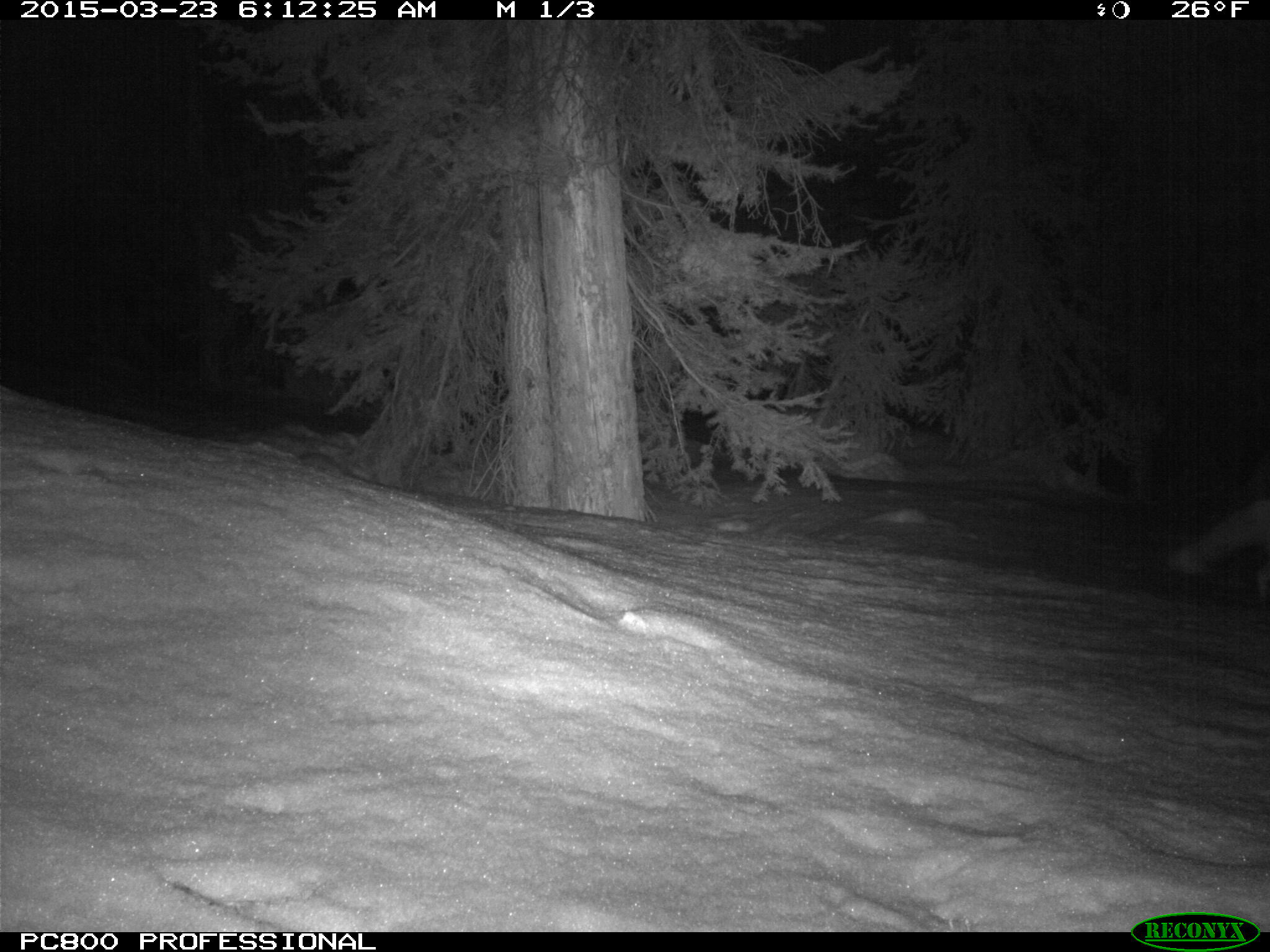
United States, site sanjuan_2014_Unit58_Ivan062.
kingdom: Animalia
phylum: Chordata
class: Mammalia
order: Carnivora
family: Canidae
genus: Vulpes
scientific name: Vulpes vulpes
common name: red fox